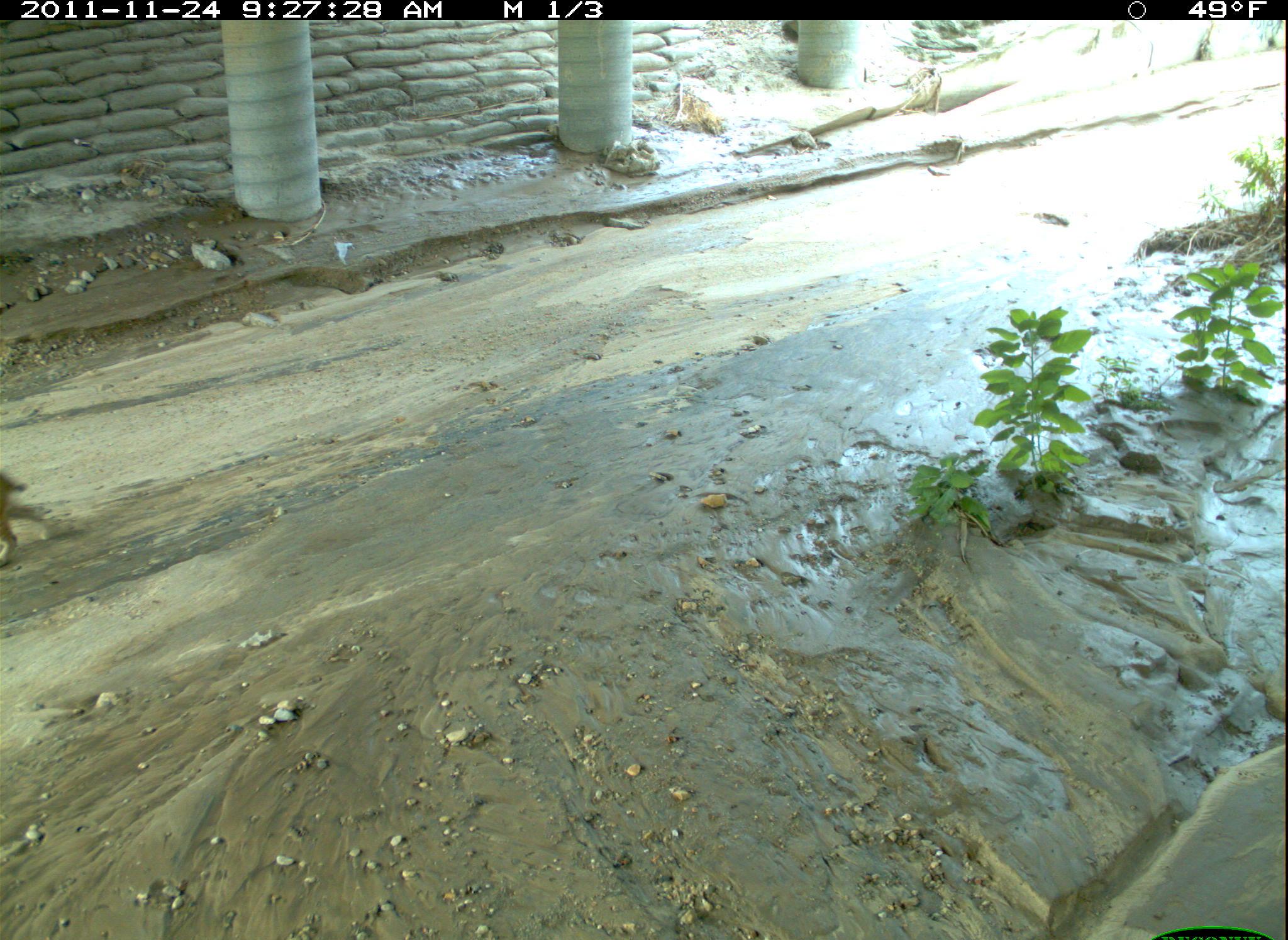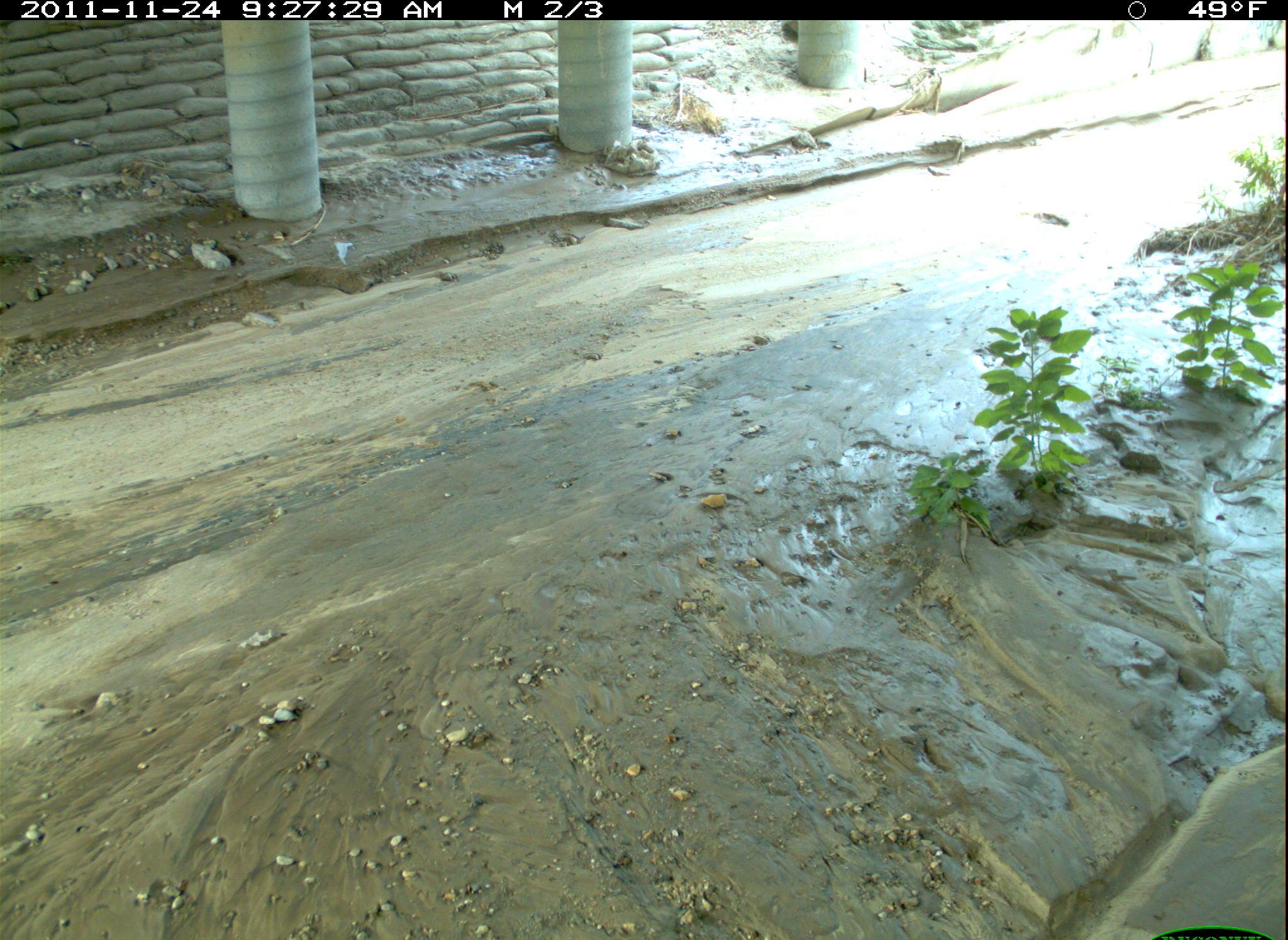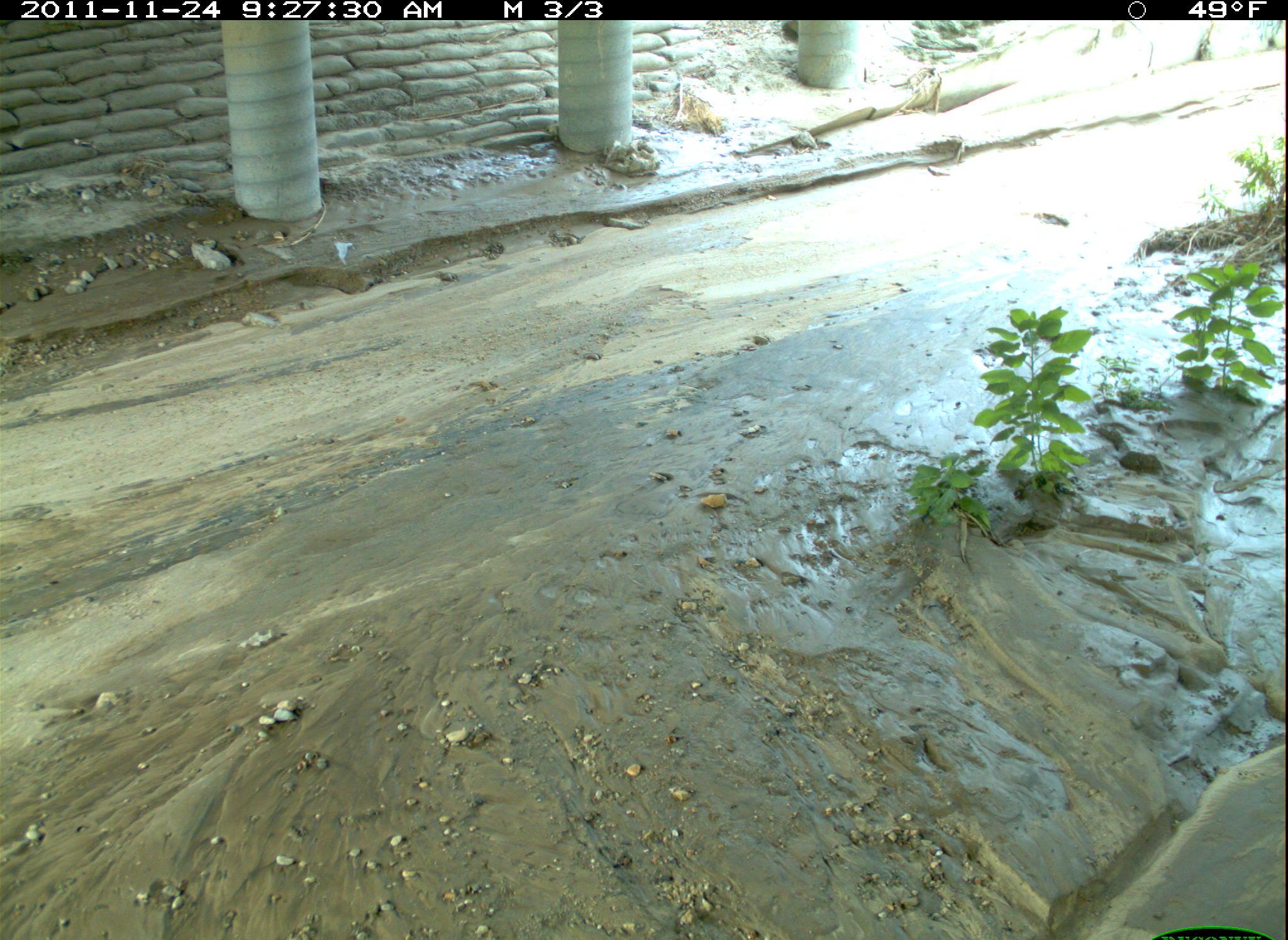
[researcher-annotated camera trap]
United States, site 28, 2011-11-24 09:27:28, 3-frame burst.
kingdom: Animalia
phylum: Chordata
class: Mammalia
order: Carnivora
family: Felidae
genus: Lynx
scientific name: Lynx rufus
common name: bobcat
Bobcat (Lynx rufus).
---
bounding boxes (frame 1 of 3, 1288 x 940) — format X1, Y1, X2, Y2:
bobcat: 0, 461, 60, 578